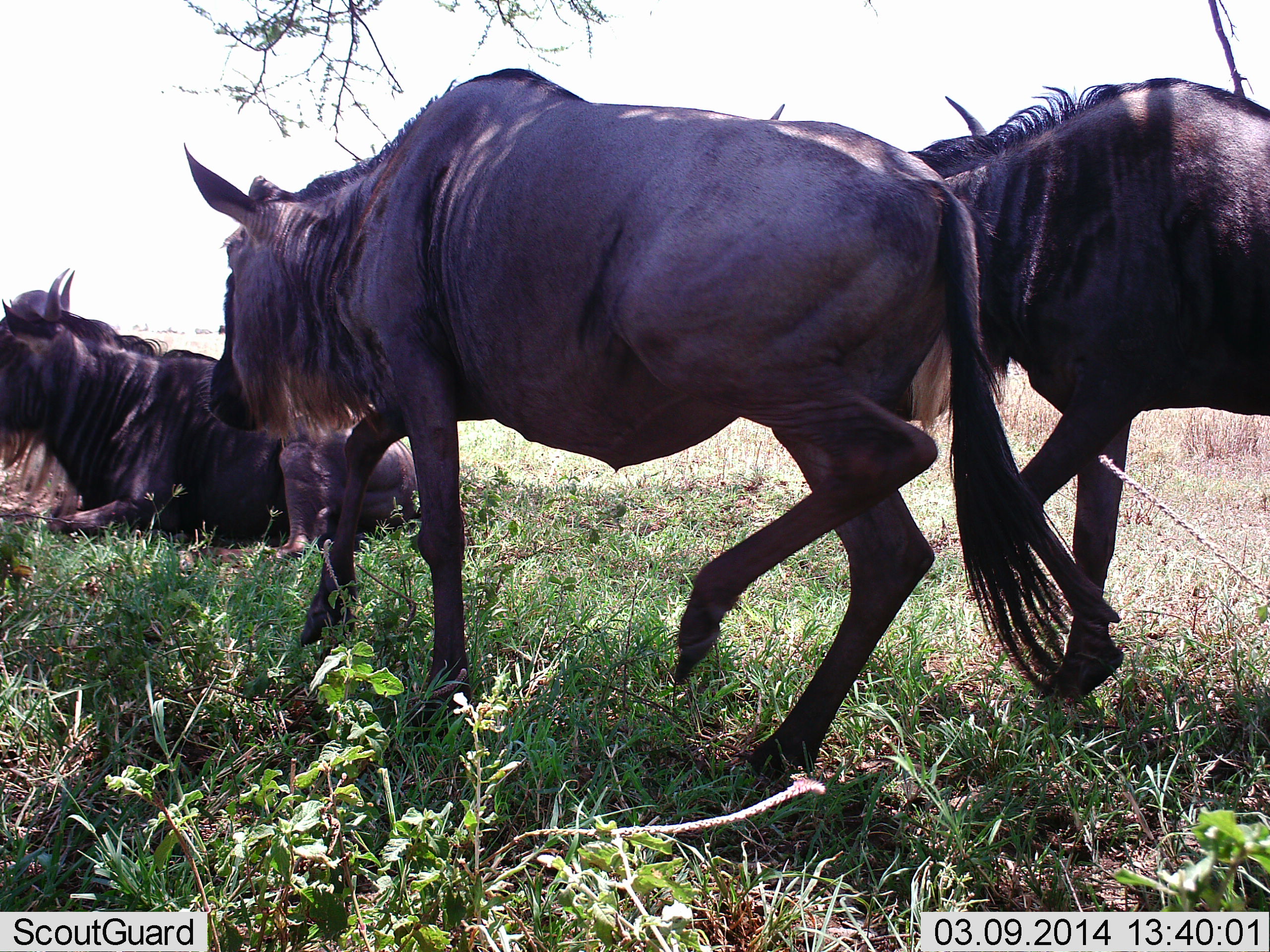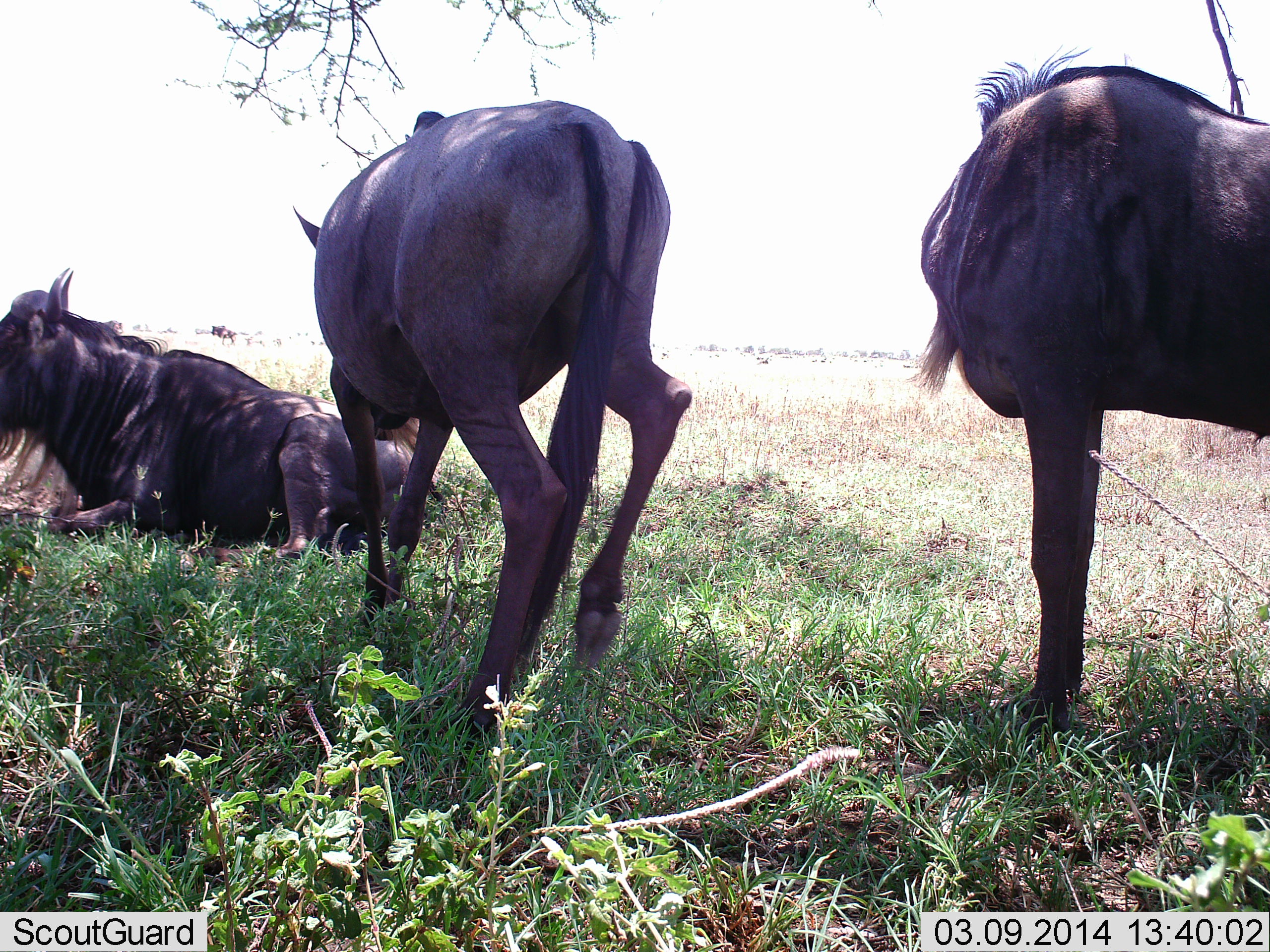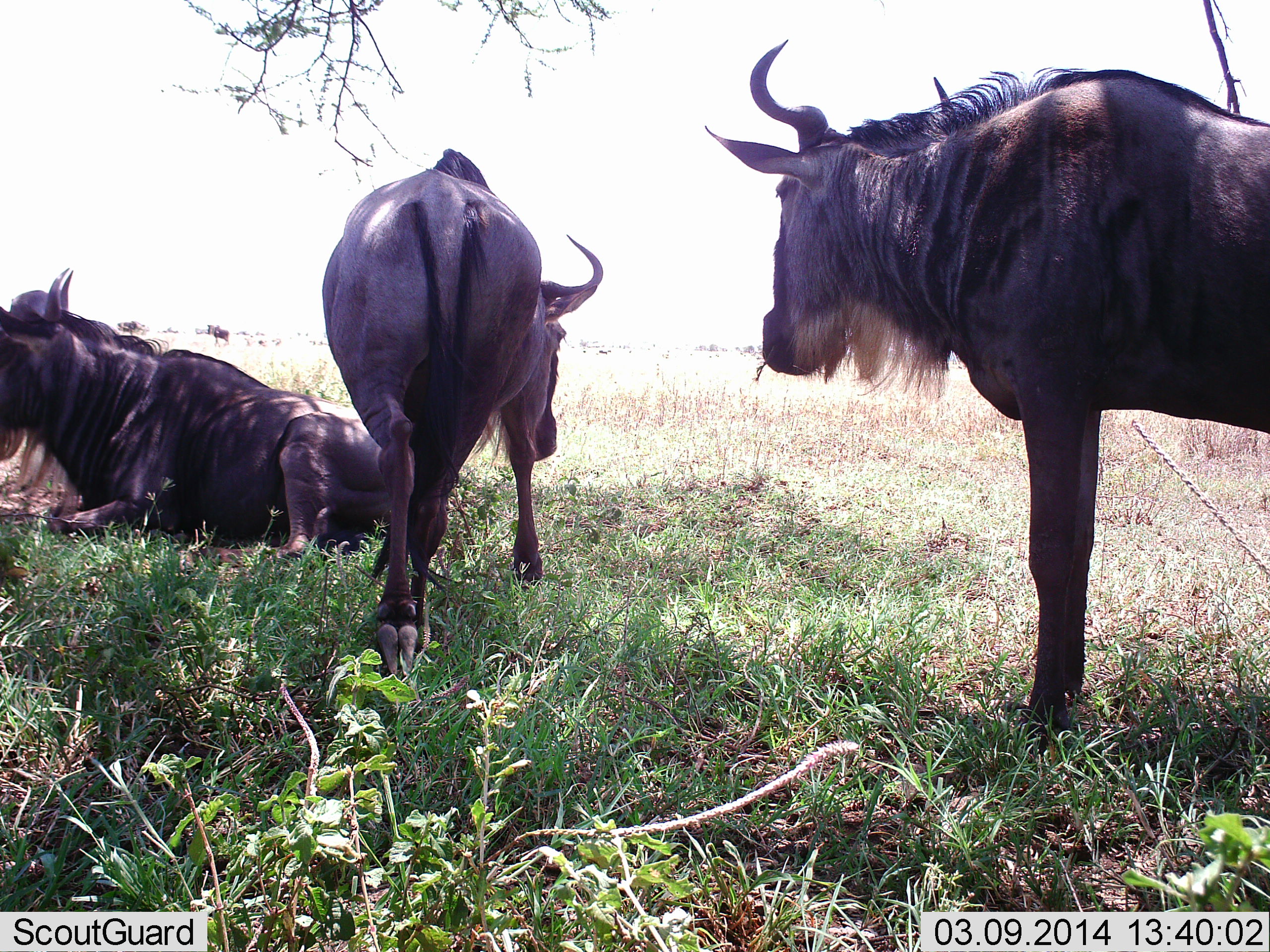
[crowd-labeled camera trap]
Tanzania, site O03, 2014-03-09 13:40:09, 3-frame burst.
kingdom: Animalia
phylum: Chordata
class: Mammalia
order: Artiodactyla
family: Bovidae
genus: Connochaetes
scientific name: Connochaetes taurinus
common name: blue wildebeest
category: wildebeest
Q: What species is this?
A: Wildebeest (blue wildebeest) (Connochaetes taurinus).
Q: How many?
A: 3.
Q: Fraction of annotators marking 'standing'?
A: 90%.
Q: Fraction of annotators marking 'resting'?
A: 90%.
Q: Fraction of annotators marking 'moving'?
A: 70%.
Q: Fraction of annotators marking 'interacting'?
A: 0%.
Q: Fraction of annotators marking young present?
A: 0%.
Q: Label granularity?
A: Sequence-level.